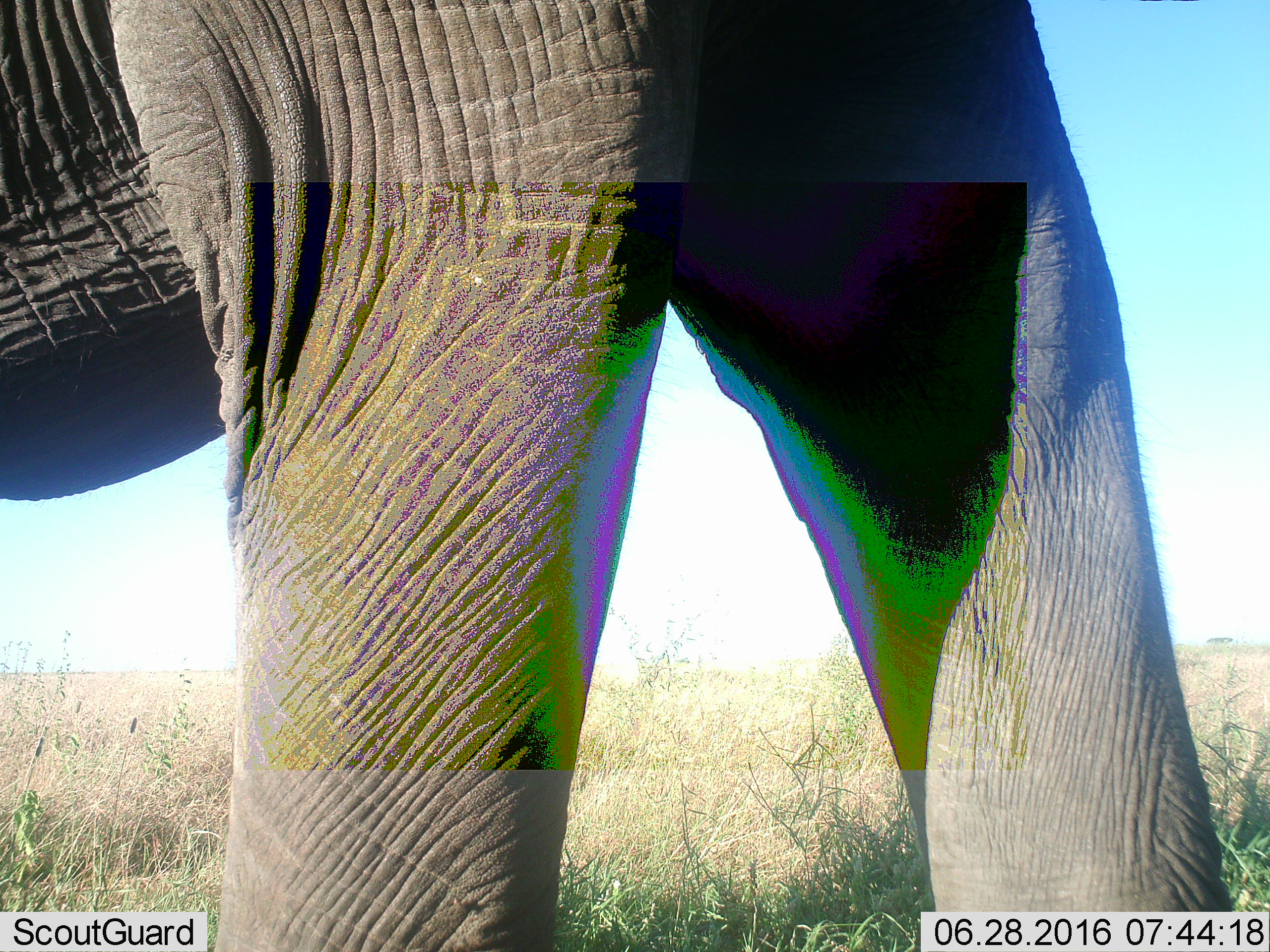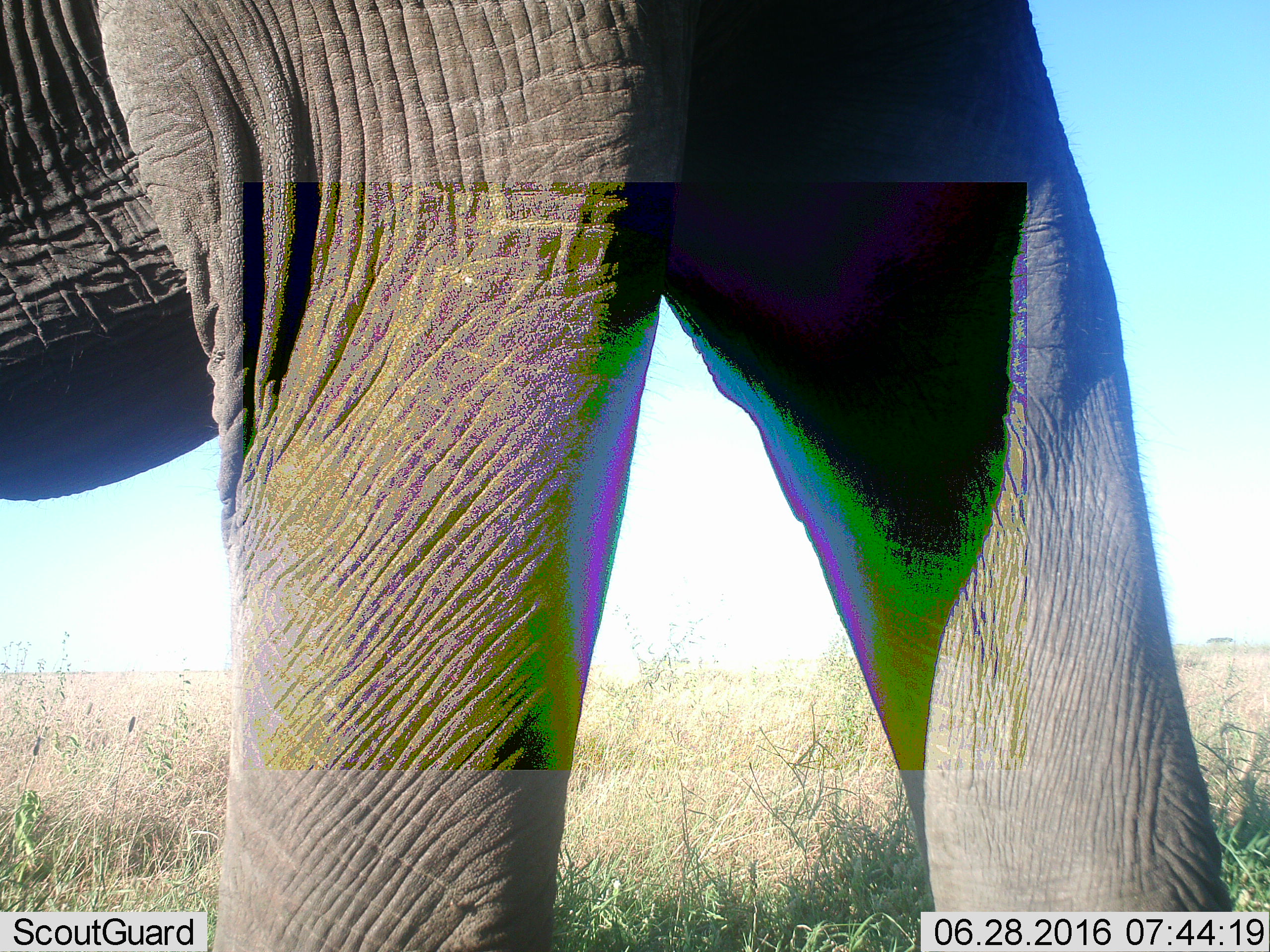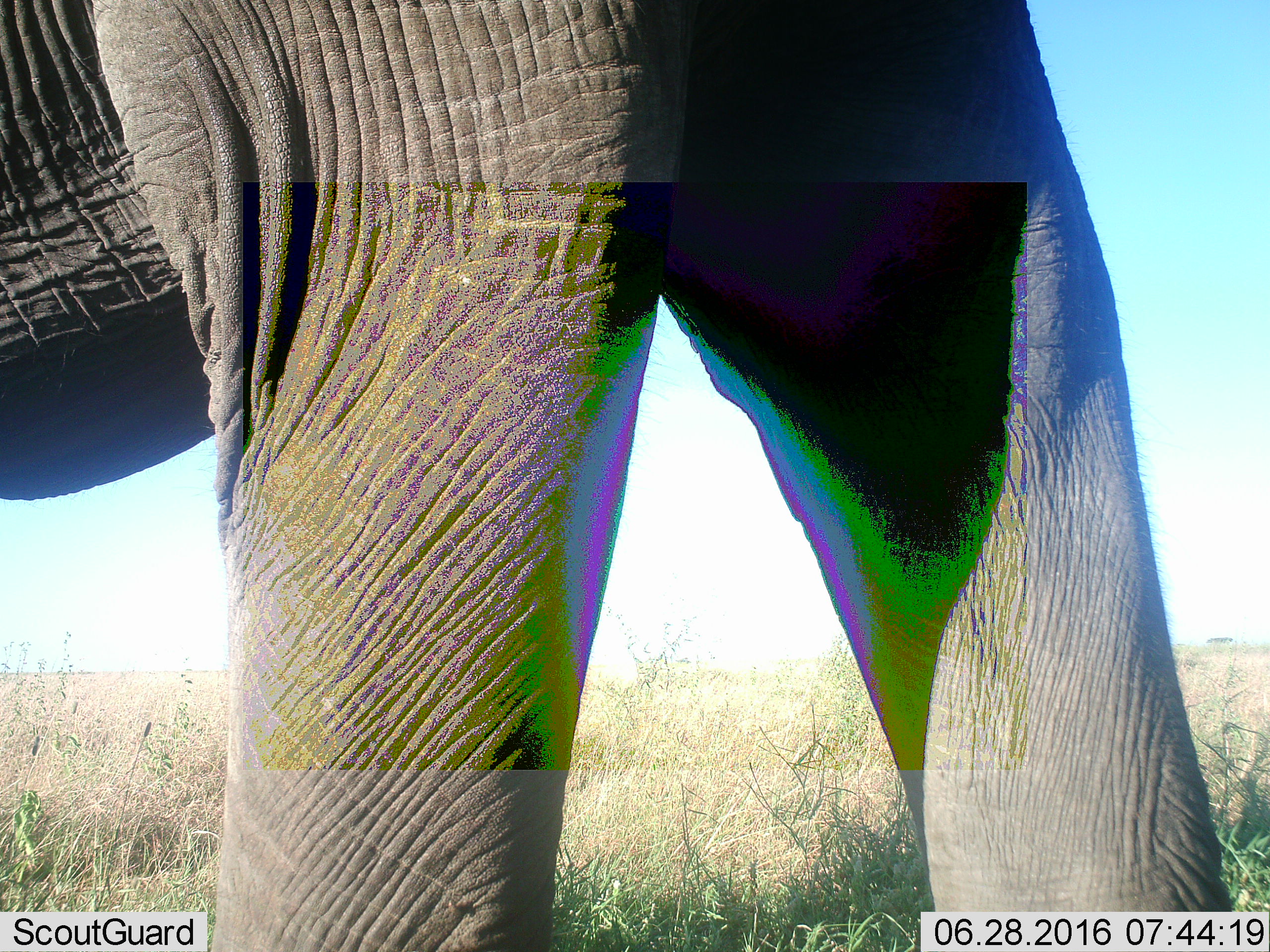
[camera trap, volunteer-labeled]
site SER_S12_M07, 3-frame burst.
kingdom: Animalia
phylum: Chordata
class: Mammalia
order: Proboscidea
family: Elephantidae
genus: Loxodonta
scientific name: Loxodonta africana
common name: african bush elephant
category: elephant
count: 1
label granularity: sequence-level